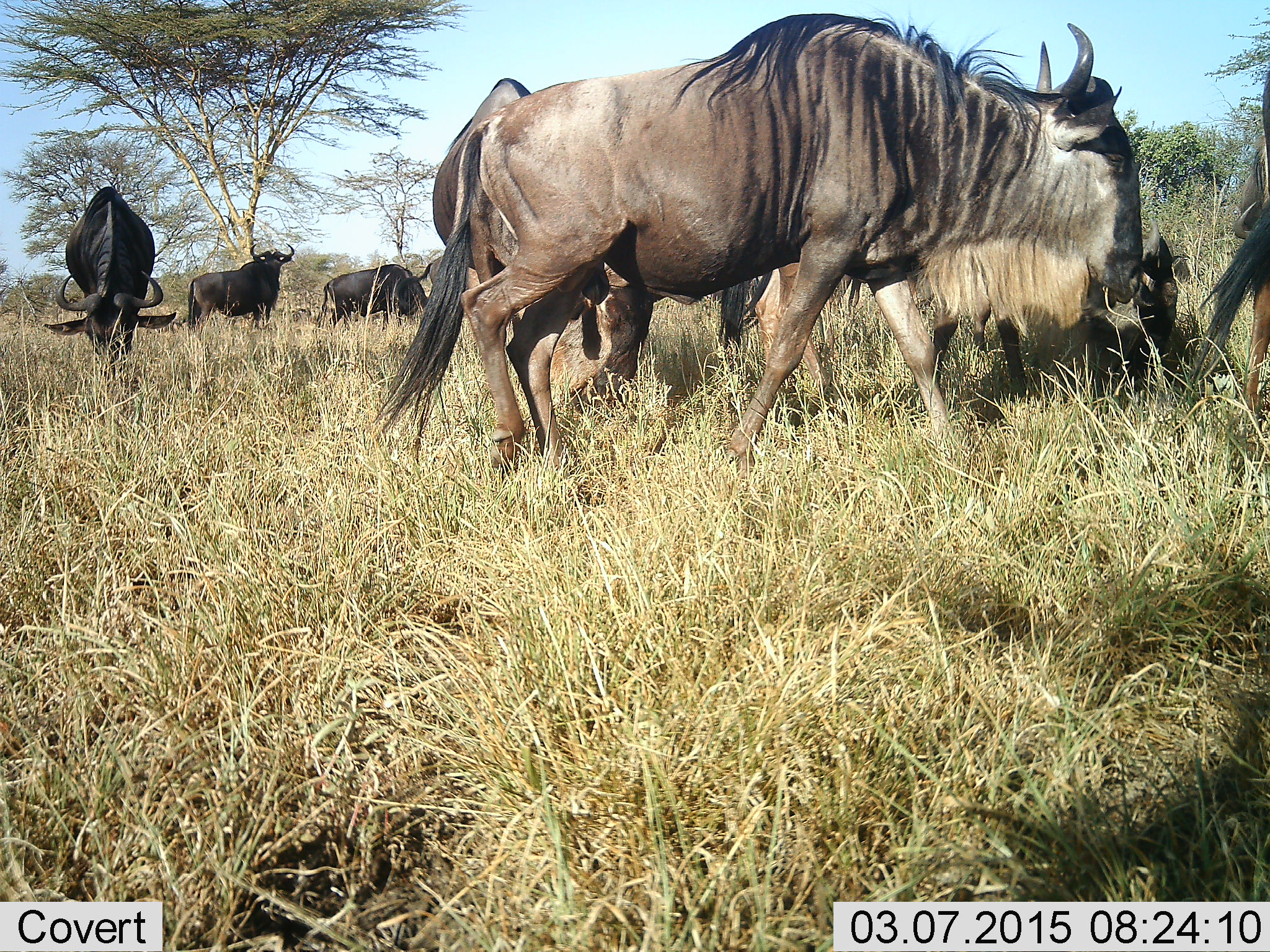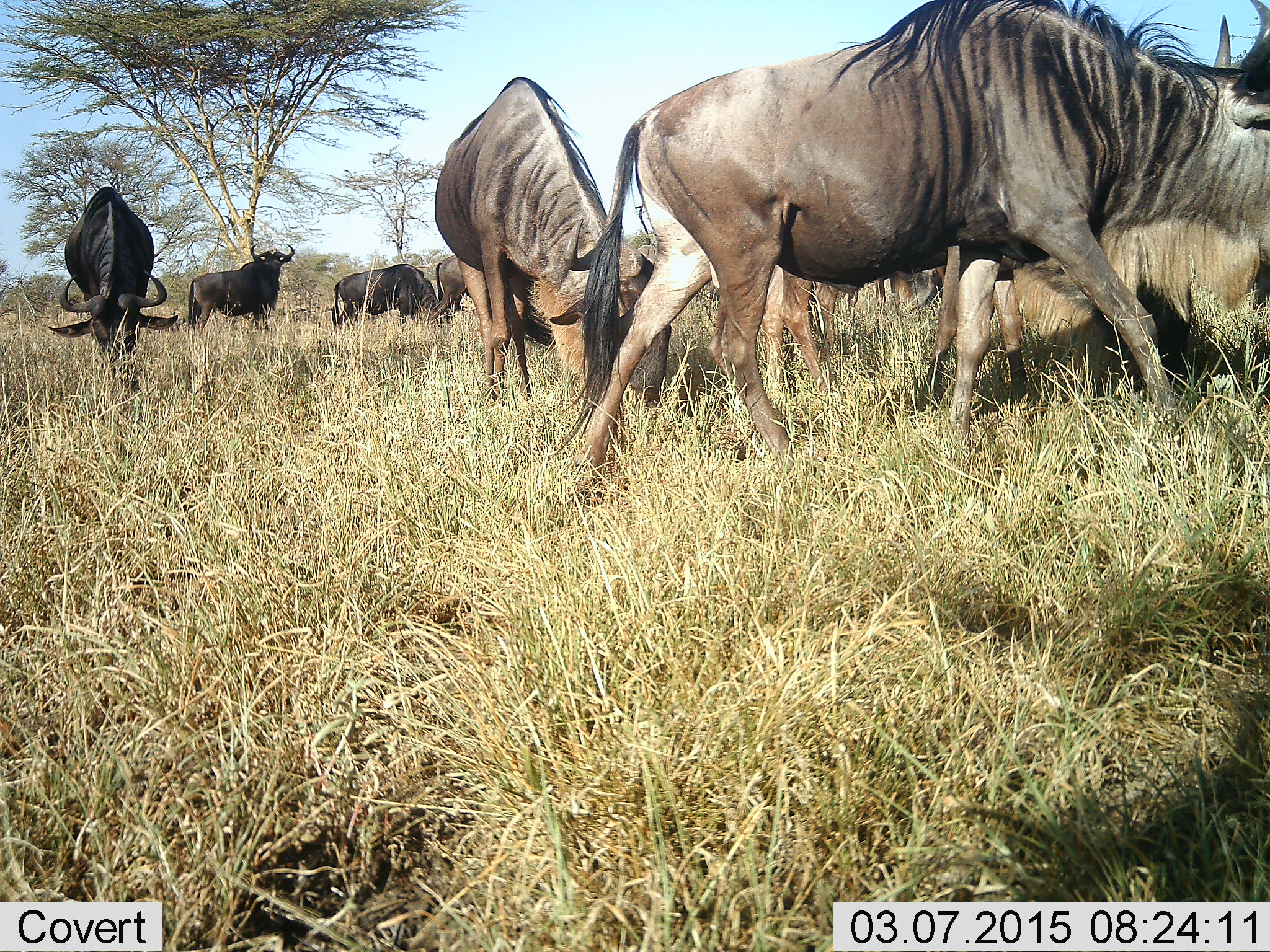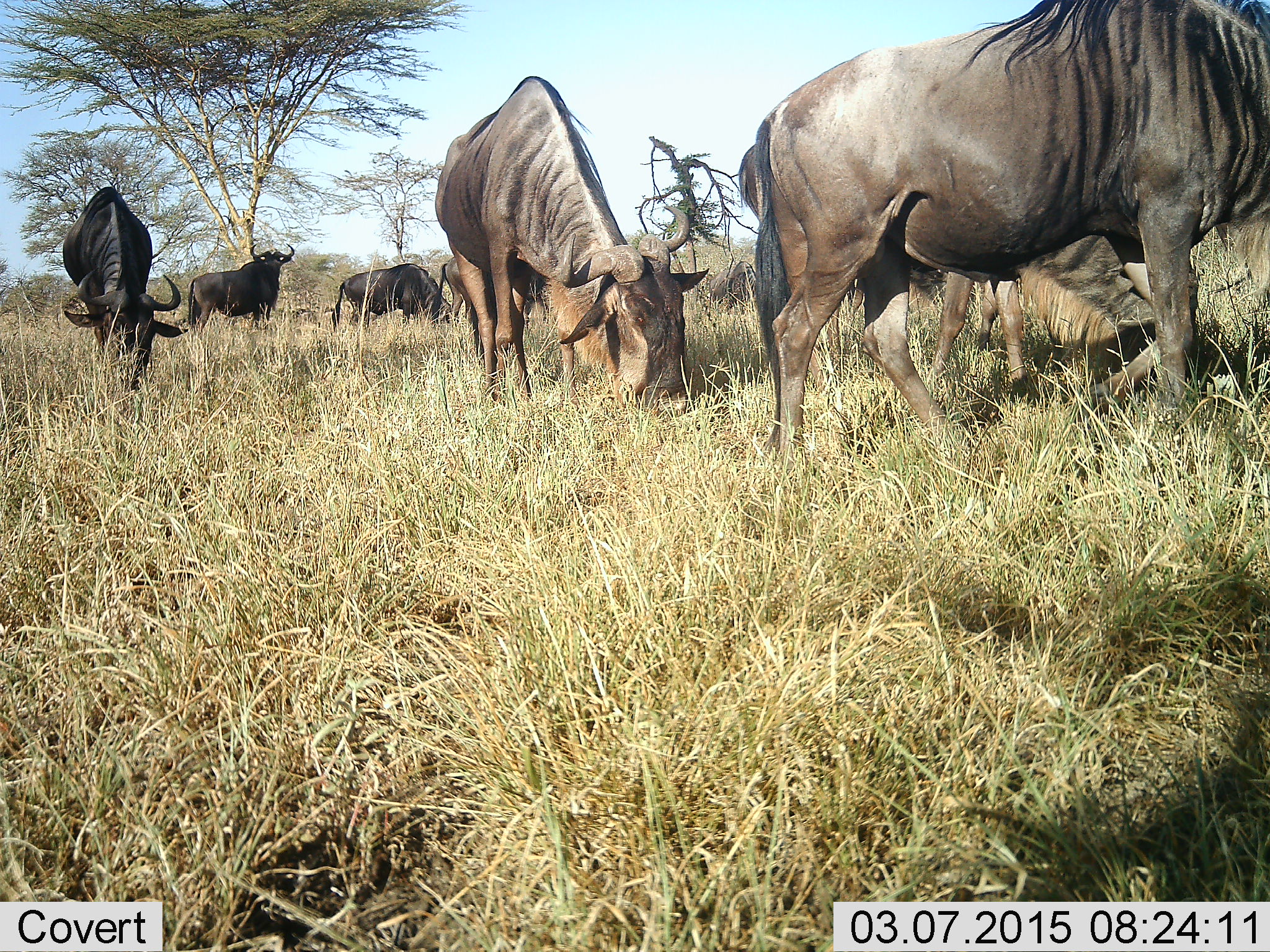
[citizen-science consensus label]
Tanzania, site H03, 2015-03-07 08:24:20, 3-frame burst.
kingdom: Animalia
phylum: Chordata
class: Mammalia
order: Artiodactyla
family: Bovidae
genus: Connochaetes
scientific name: Connochaetes taurinus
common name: blue wildebeest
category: wildebeest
Wildebeest (blue wildebeest) (Connochaetes taurinus), count 8. Behavior (volunteer vote fractions): standing 36%, resting 0%, moving 73%, interacting 0%. Young present (vote fraction): 0%. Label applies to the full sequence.